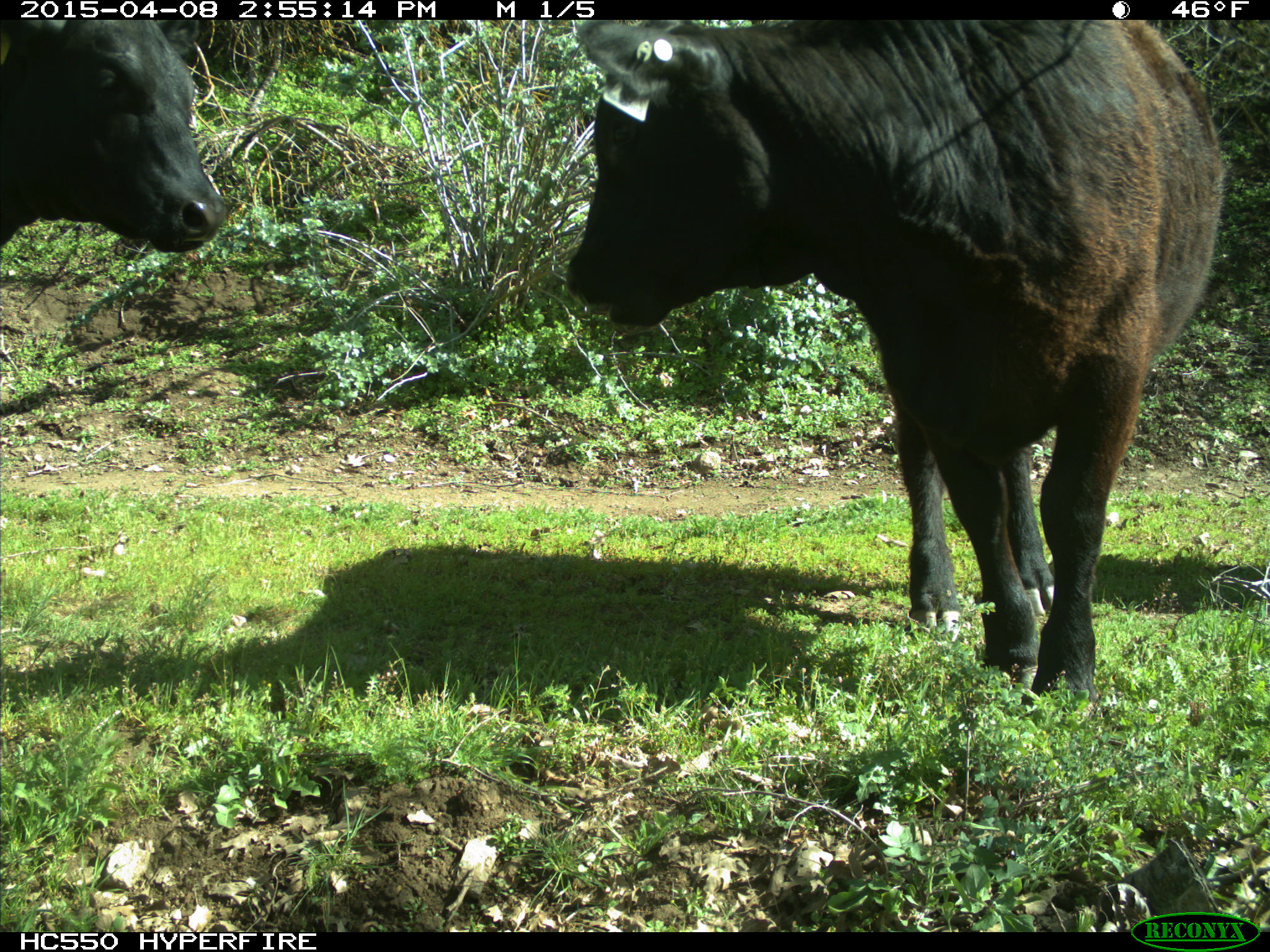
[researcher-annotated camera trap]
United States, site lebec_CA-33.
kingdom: Animalia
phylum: Chordata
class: Mammalia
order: Artiodactyla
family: Bovidae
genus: Bos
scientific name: Bos taurus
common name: domestic cow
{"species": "Bos taurus (domestic cow)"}